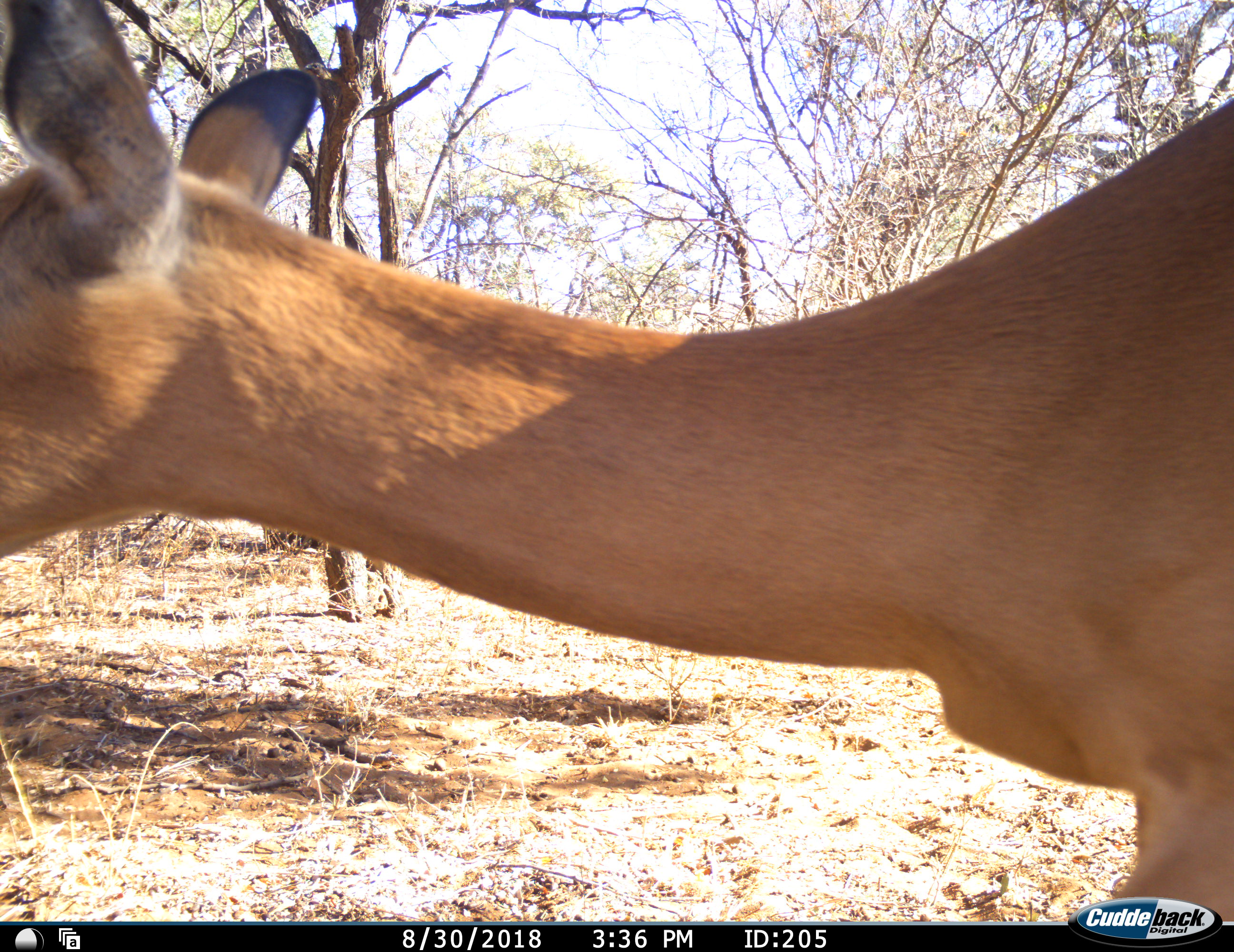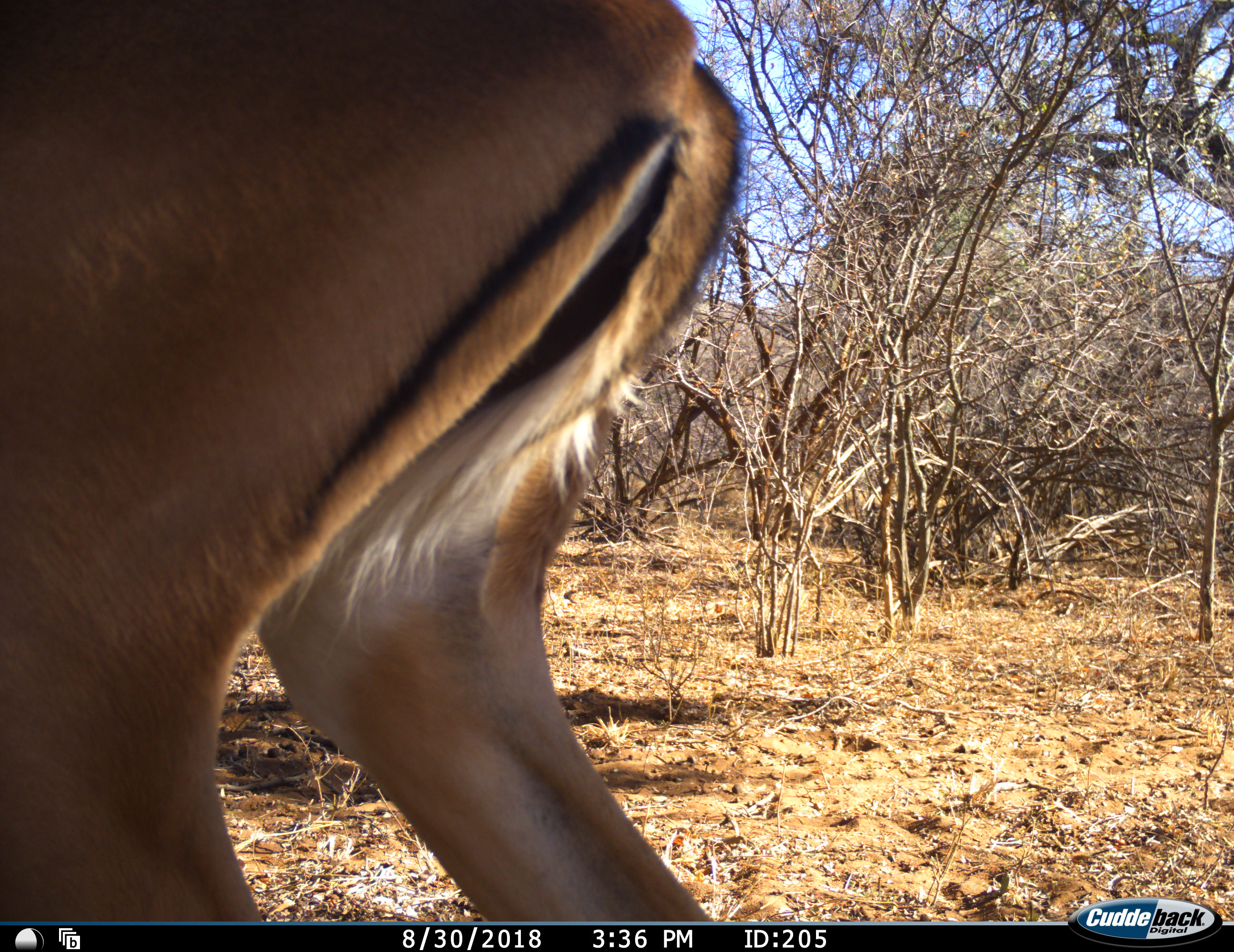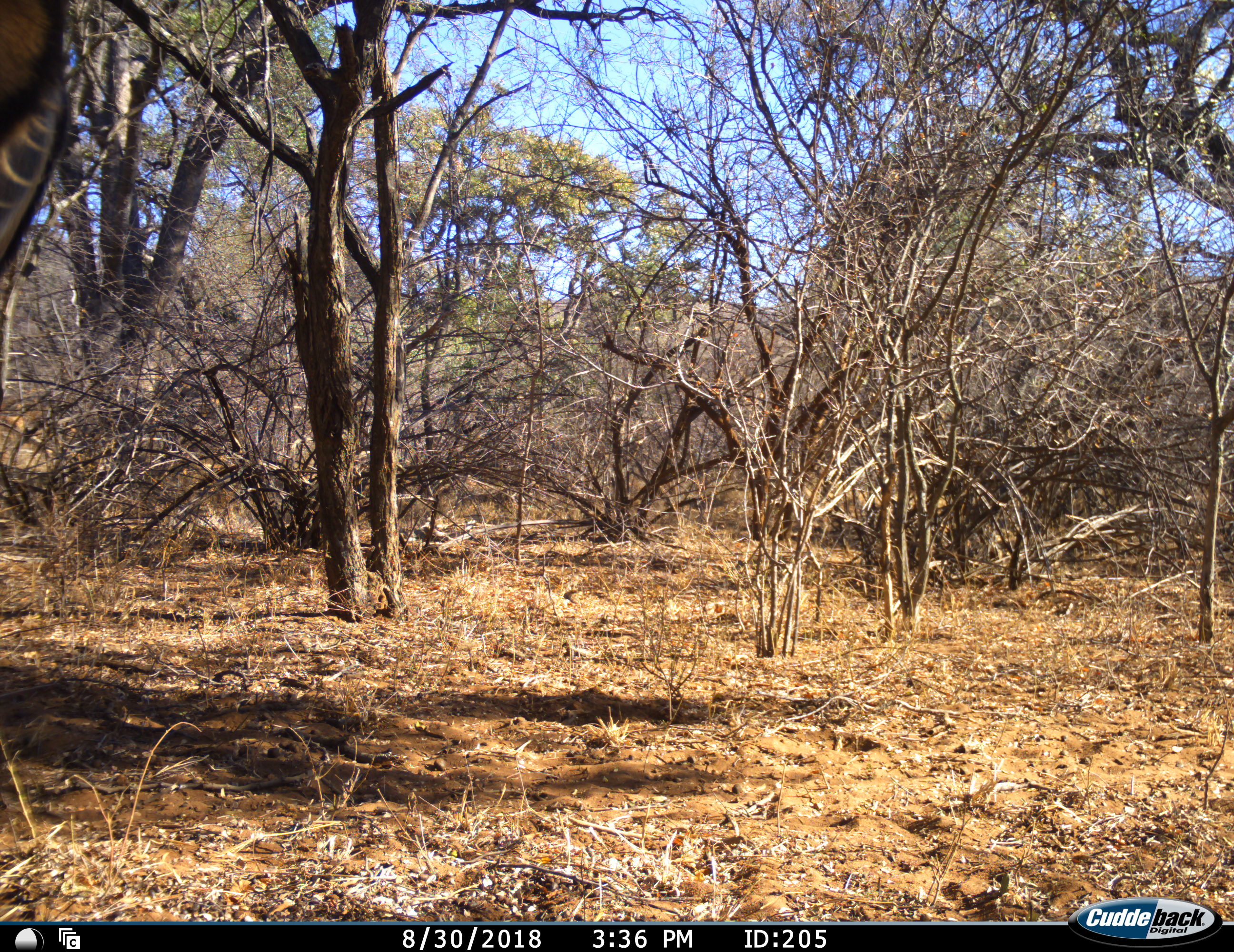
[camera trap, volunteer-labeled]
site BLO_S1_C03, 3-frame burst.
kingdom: Animalia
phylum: Chordata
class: Mammalia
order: Artiodactyla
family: Bovidae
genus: Aepyceros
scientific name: Aepyceros melampus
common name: impala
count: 1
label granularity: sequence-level